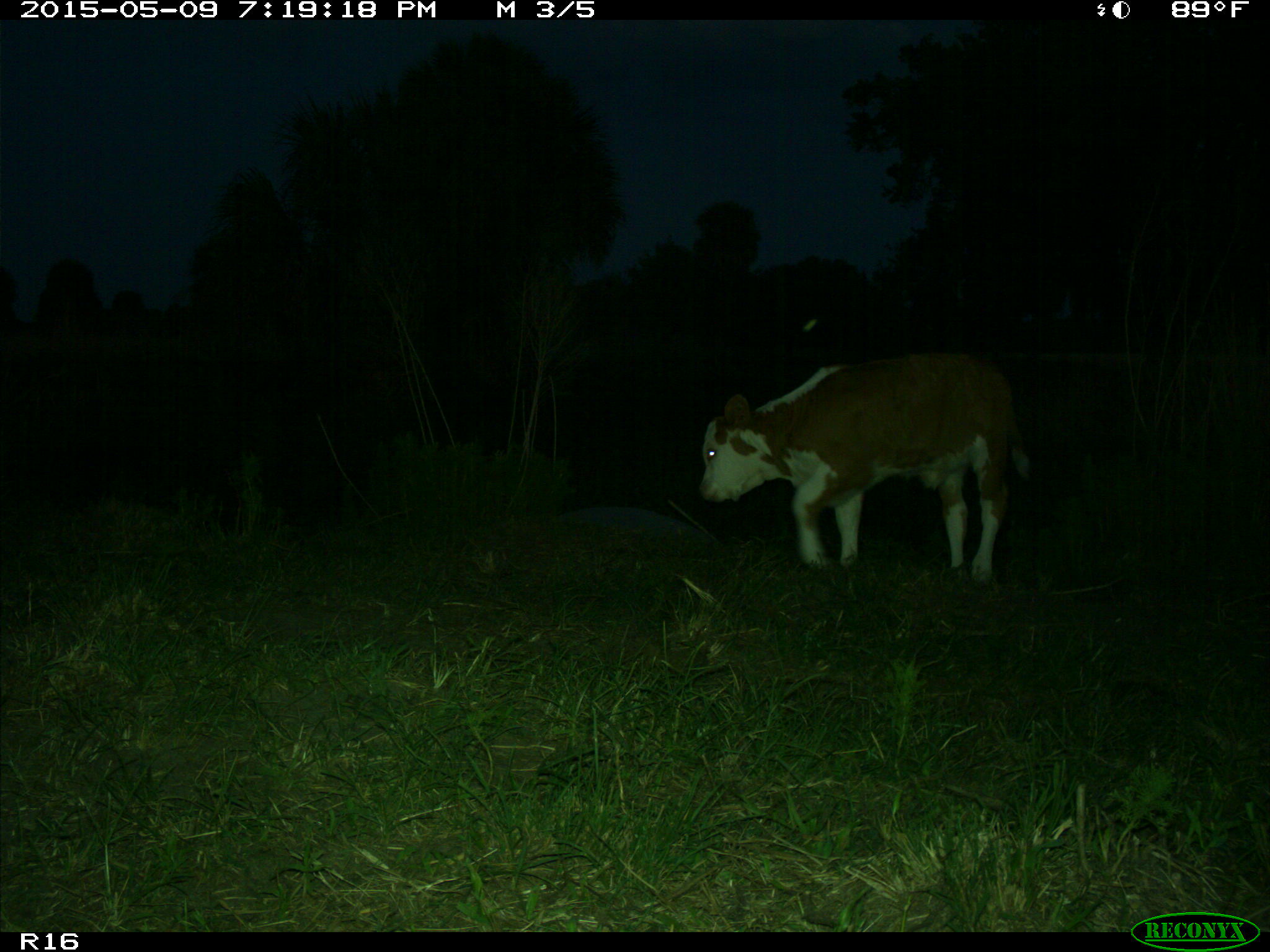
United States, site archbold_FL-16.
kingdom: Animalia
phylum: Chordata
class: Mammalia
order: Artiodactyla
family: Bovidae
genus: Bos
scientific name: Bos taurus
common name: domestic cow